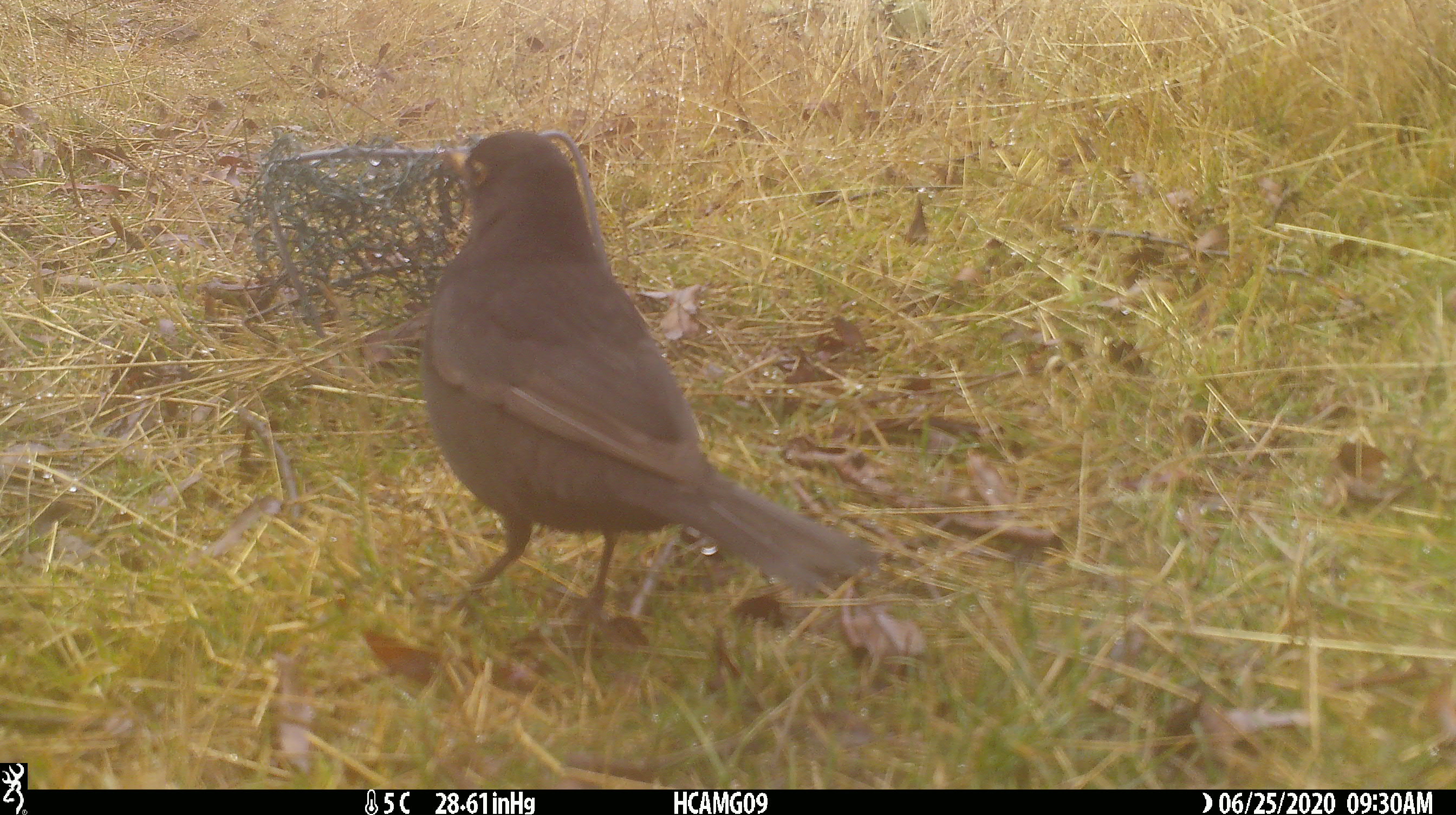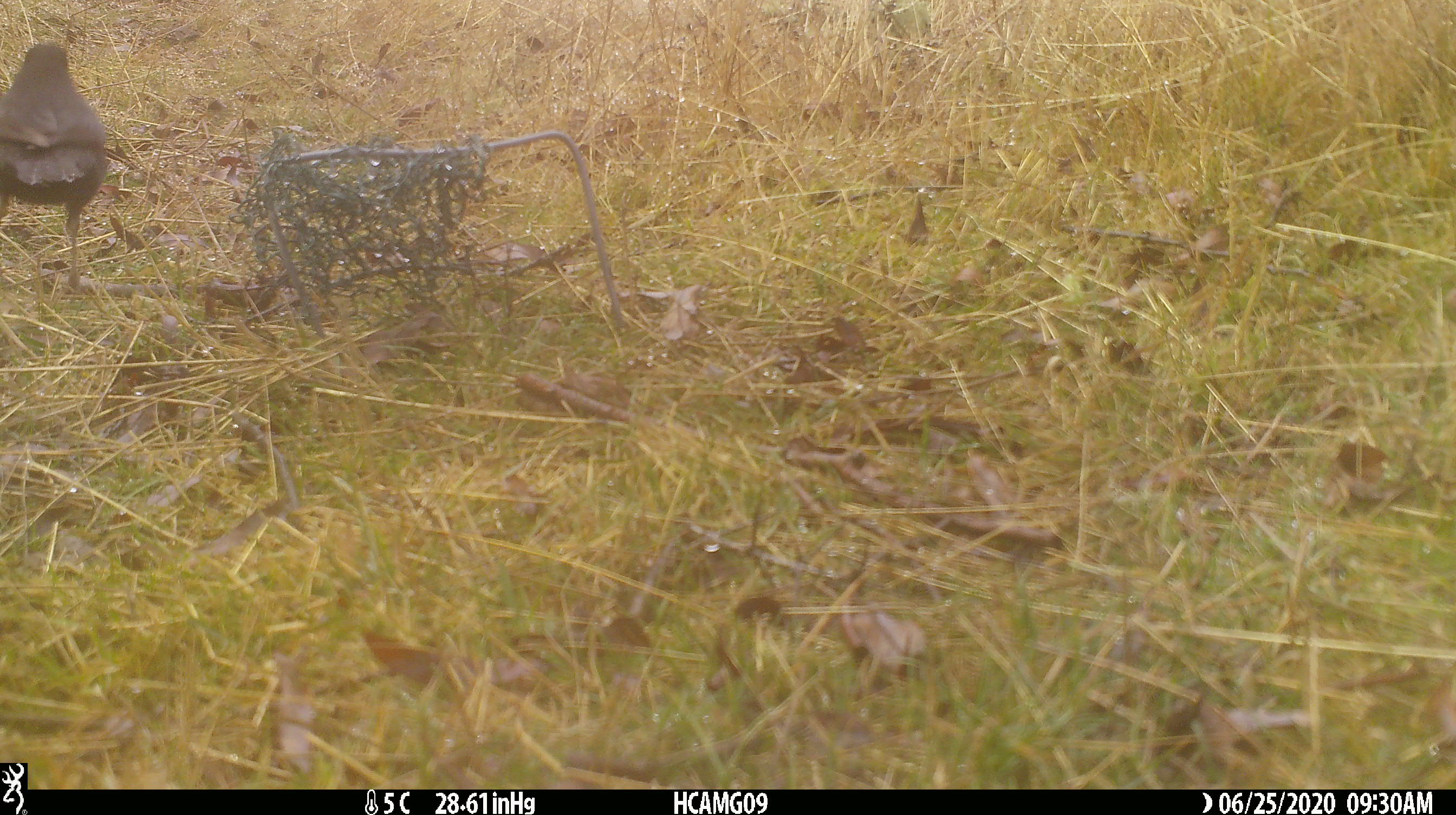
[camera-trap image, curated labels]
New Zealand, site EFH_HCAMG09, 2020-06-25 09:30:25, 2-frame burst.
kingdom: Animalia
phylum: Chordata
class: Aves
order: Passeriformes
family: Turdidae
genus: Turdus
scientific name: Turdus merula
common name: eurasian blackbird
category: blackbird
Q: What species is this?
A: Blackbird (eurasian blackbird) (Turdus merula).